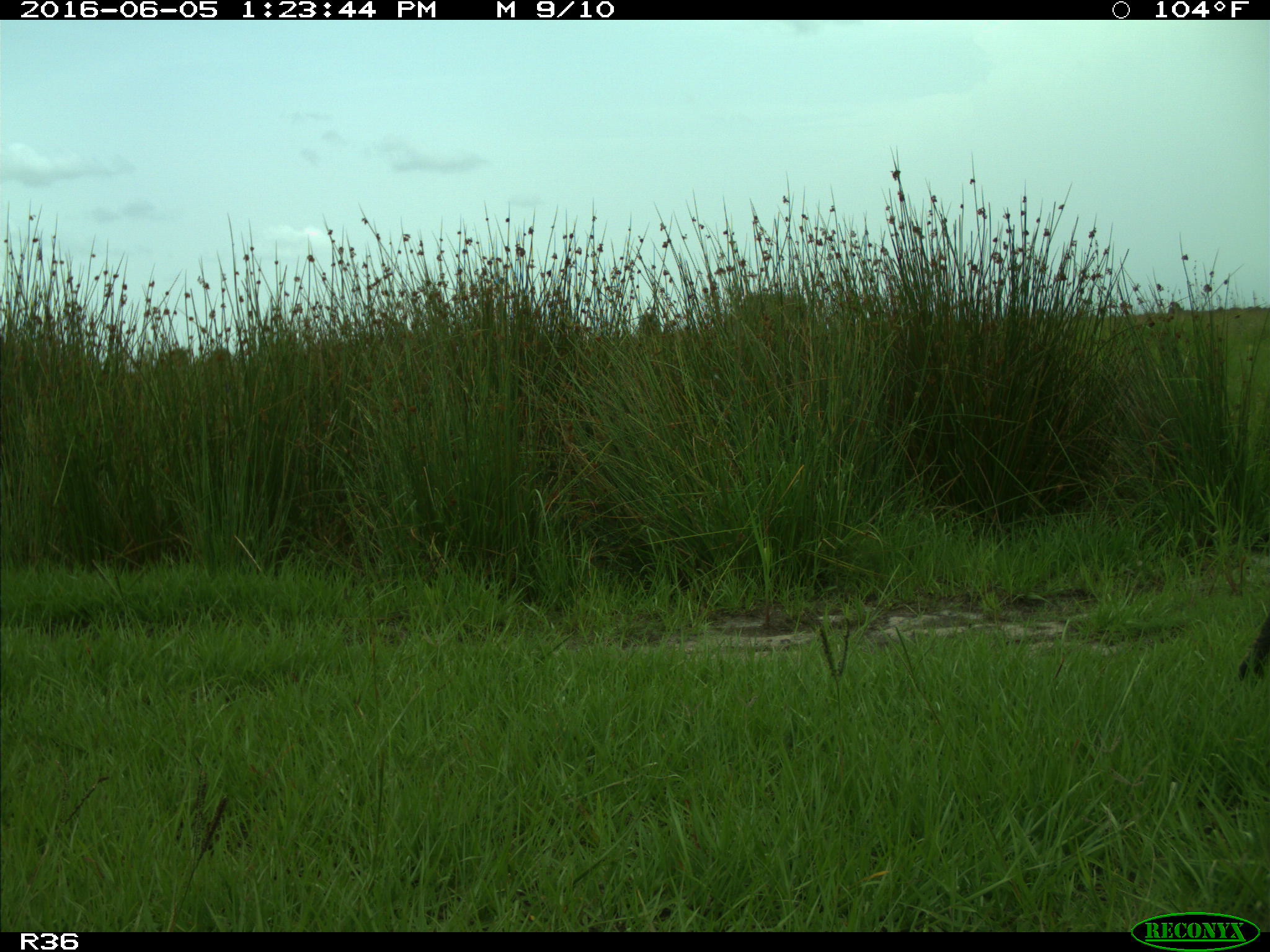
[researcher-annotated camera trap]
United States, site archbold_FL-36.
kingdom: Animalia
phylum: Chordata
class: Mammalia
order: Artiodactyla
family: Suidae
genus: Sus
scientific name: Sus scrofa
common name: wild boar